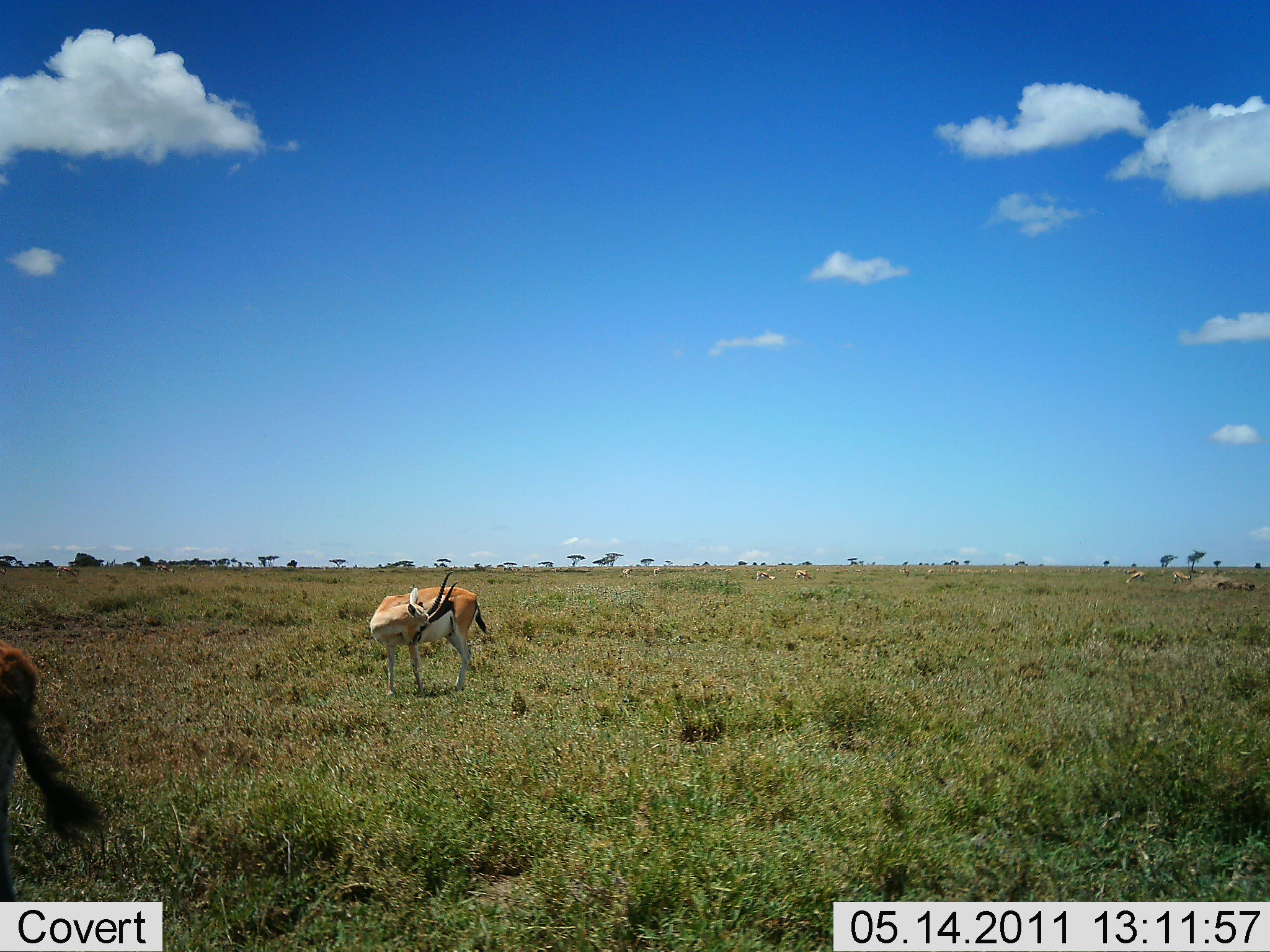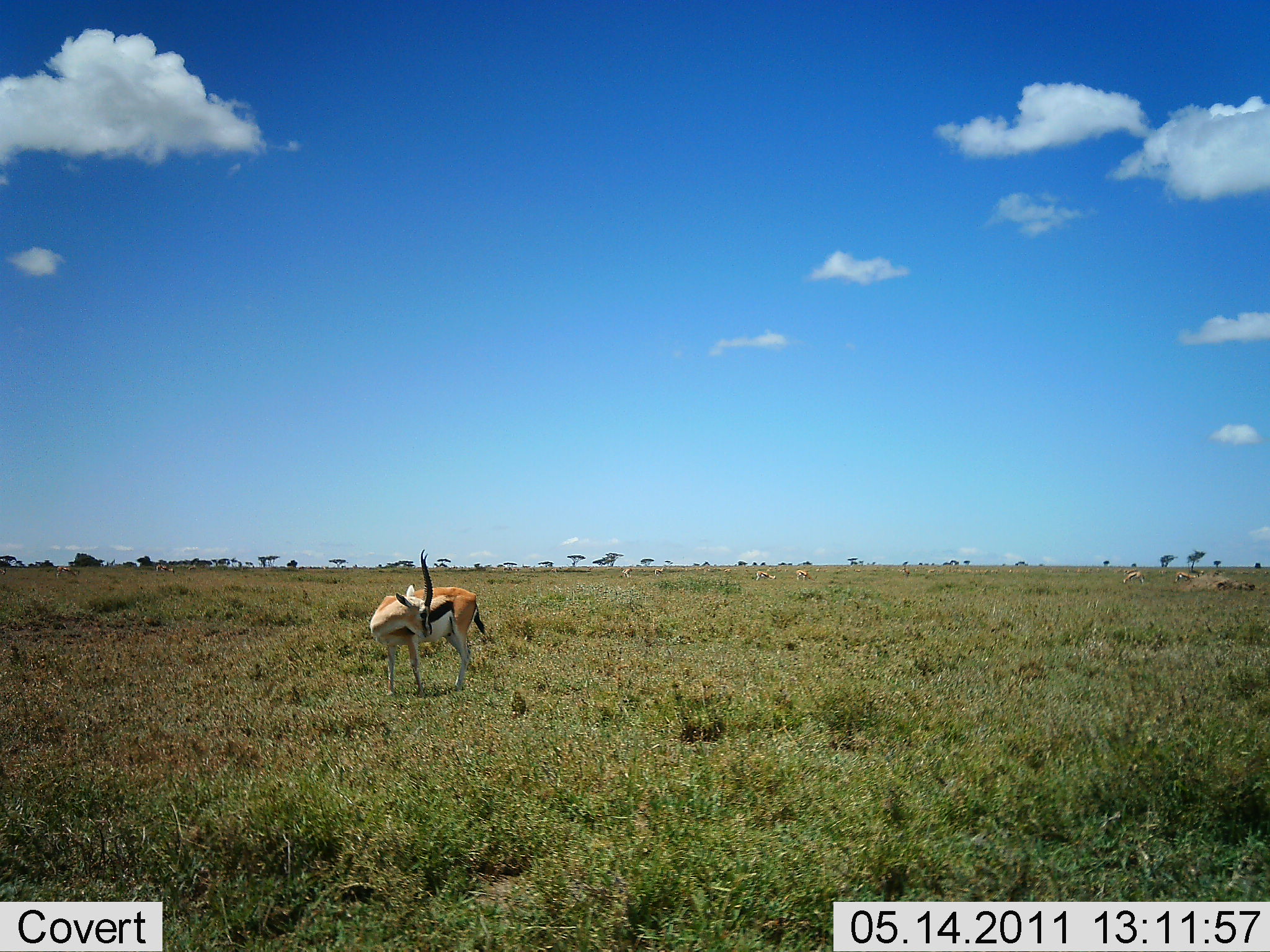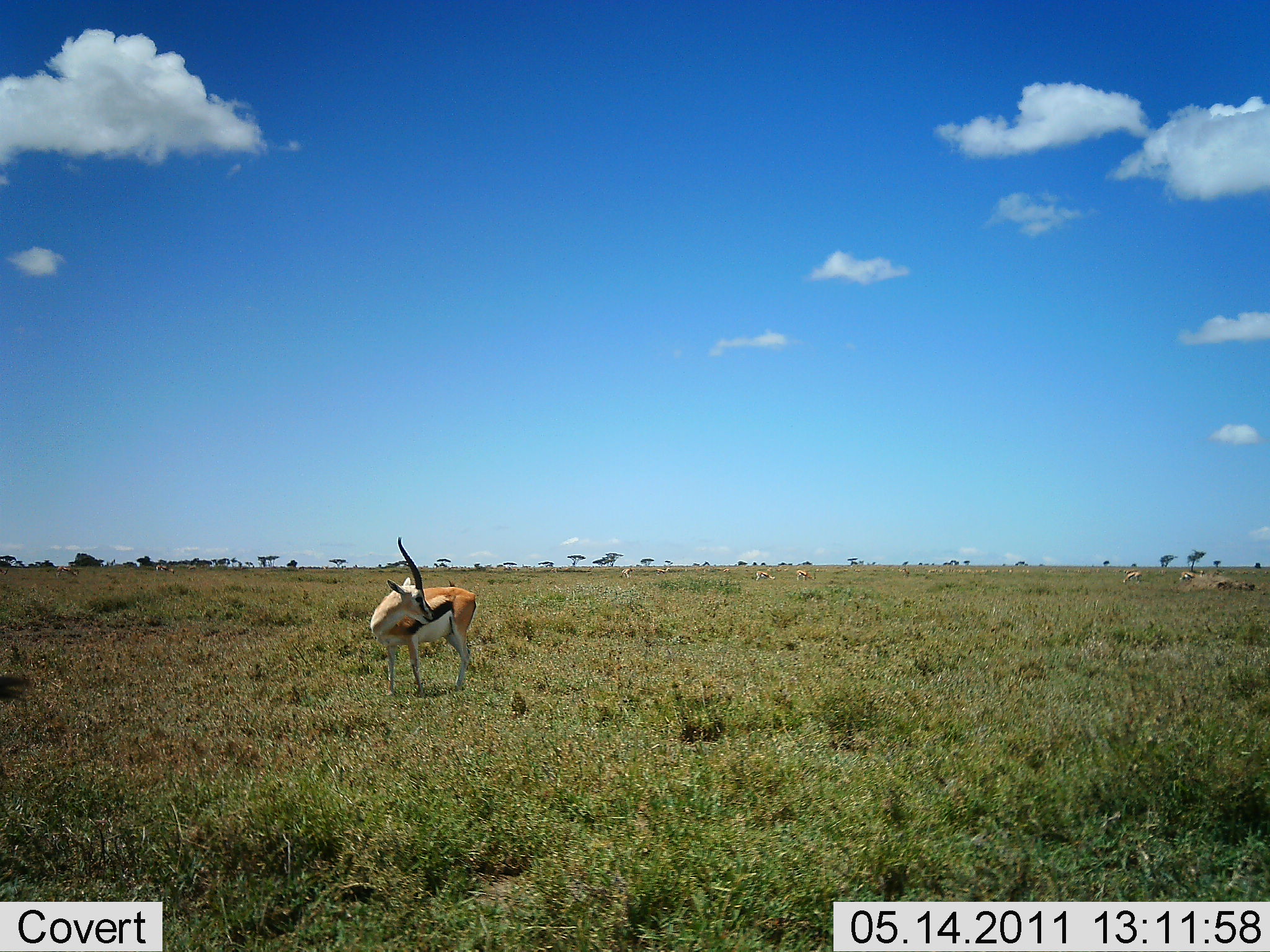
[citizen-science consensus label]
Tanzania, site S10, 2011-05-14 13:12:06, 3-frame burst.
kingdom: Animalia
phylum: Chordata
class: Mammalia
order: Artiodactyla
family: Bovidae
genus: Eudorcas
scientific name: Eudorcas thomsonii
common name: thomson's gazelle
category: gazellethomsons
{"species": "gazellethomsons (thomson's gazelle) (Eudorcas thomsonii)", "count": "4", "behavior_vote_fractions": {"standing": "91%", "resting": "18%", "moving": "45%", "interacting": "0%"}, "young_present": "0%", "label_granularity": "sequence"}